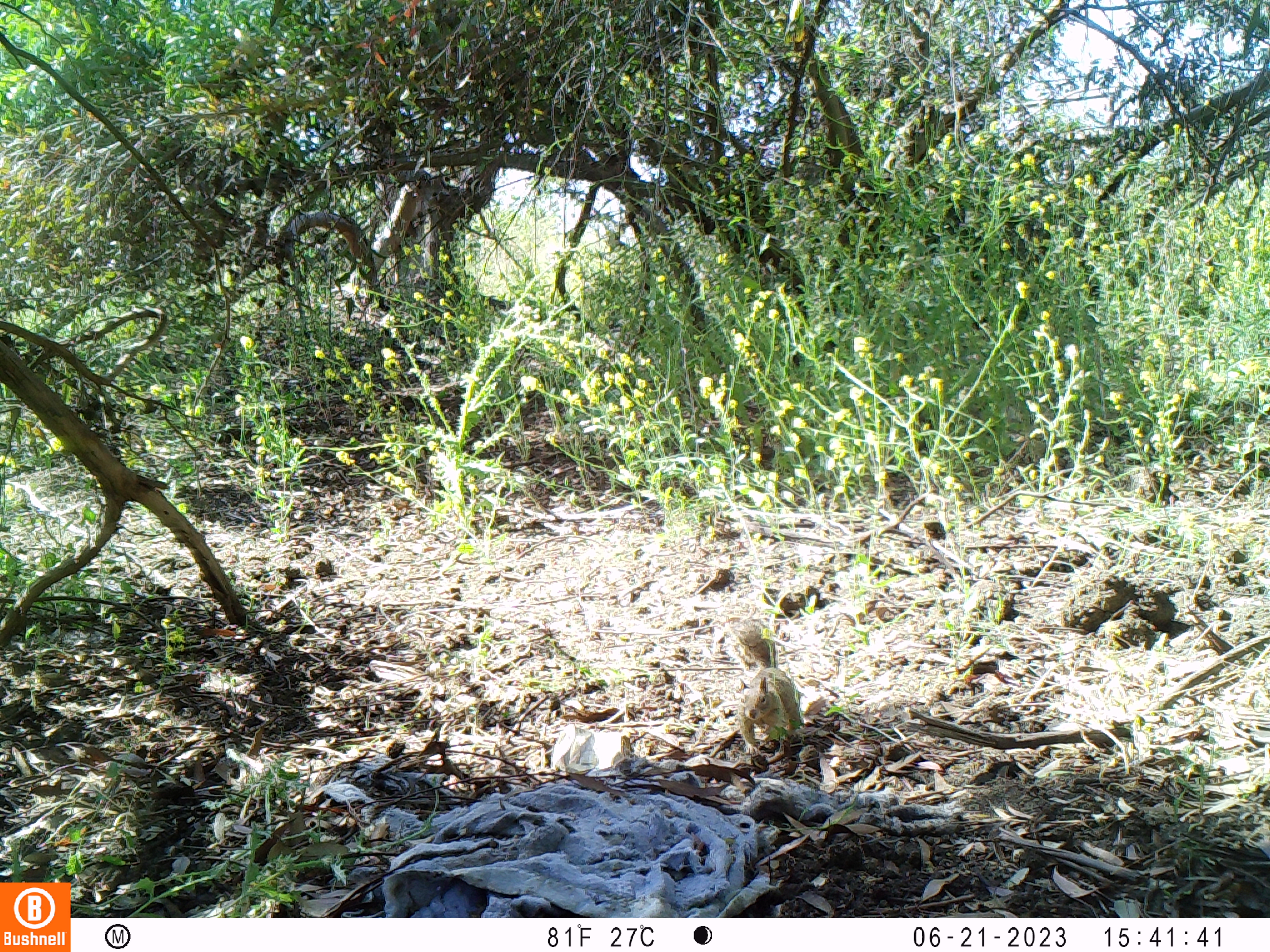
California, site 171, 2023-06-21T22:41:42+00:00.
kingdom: Animalia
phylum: Chordata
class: Mammalia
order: Rodentia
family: Sciuridae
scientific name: Sciuridae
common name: squirrel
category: unknown squirrel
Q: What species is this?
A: Unknown squirrel (squirrel) (Sciuridae).